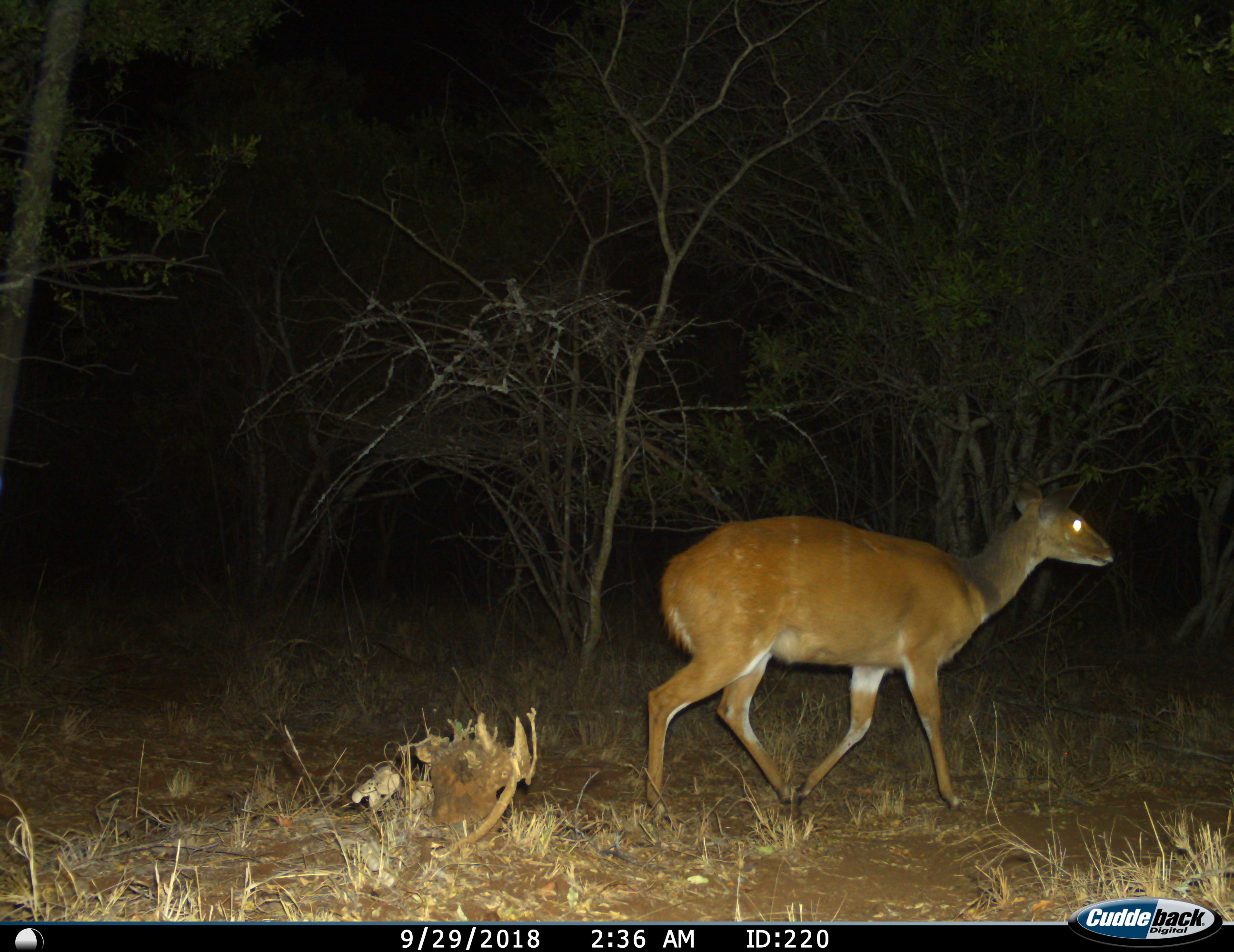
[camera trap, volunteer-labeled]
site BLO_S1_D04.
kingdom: Animalia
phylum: Chordata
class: Mammalia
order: Artiodactyla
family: Bovidae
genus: Tragelaphus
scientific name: Tragelaphus scriptus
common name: bushbuck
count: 1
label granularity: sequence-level